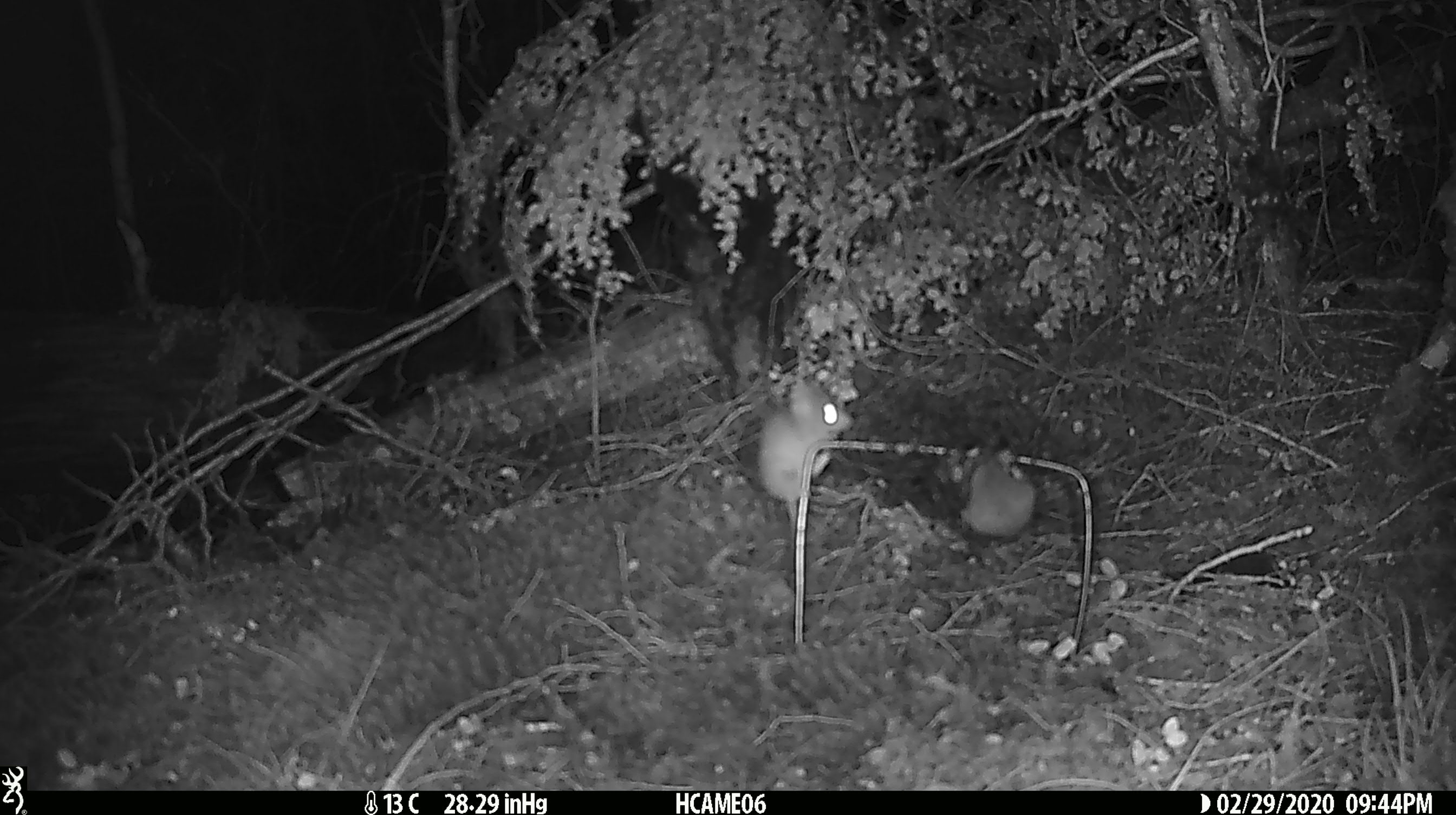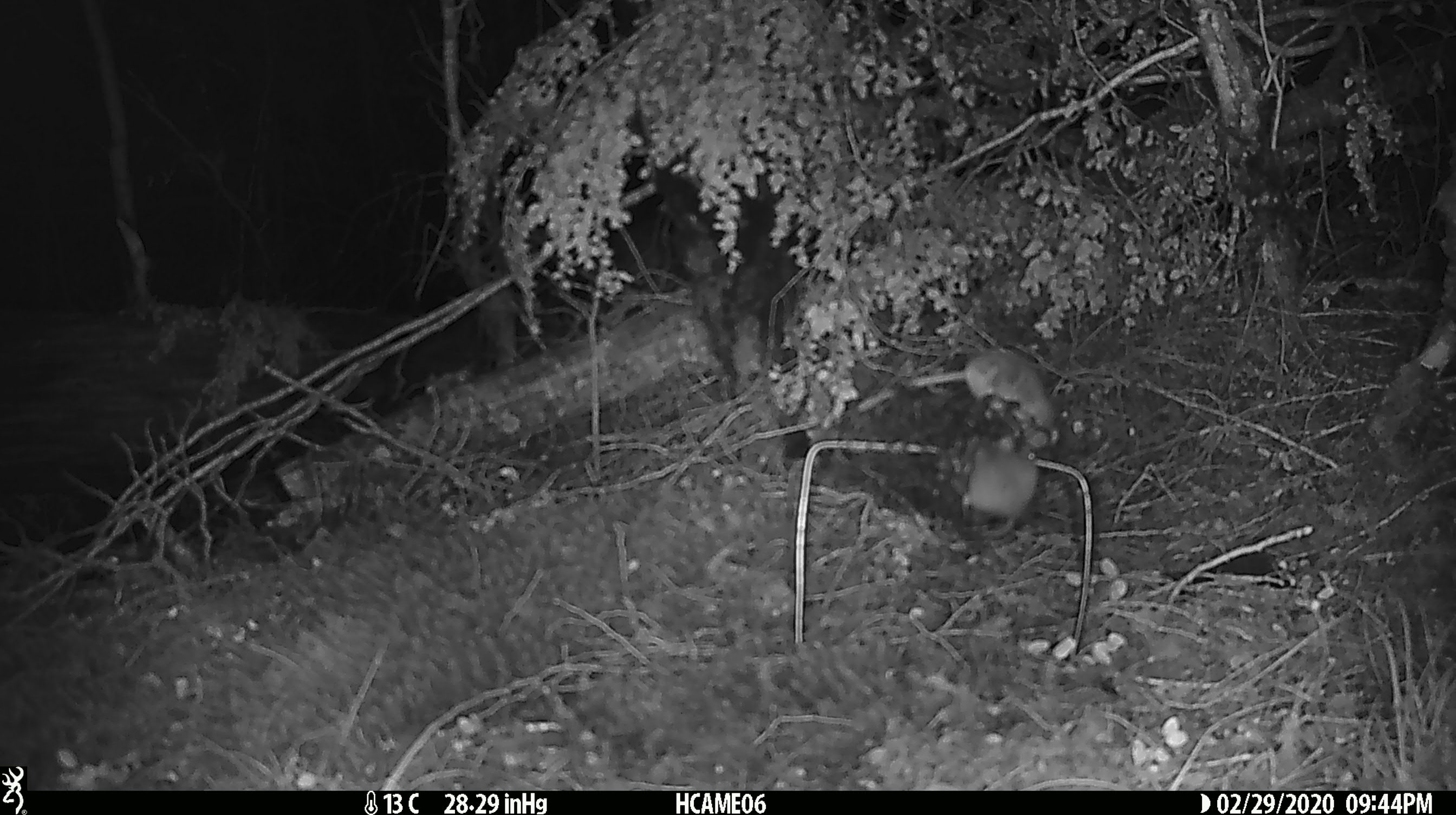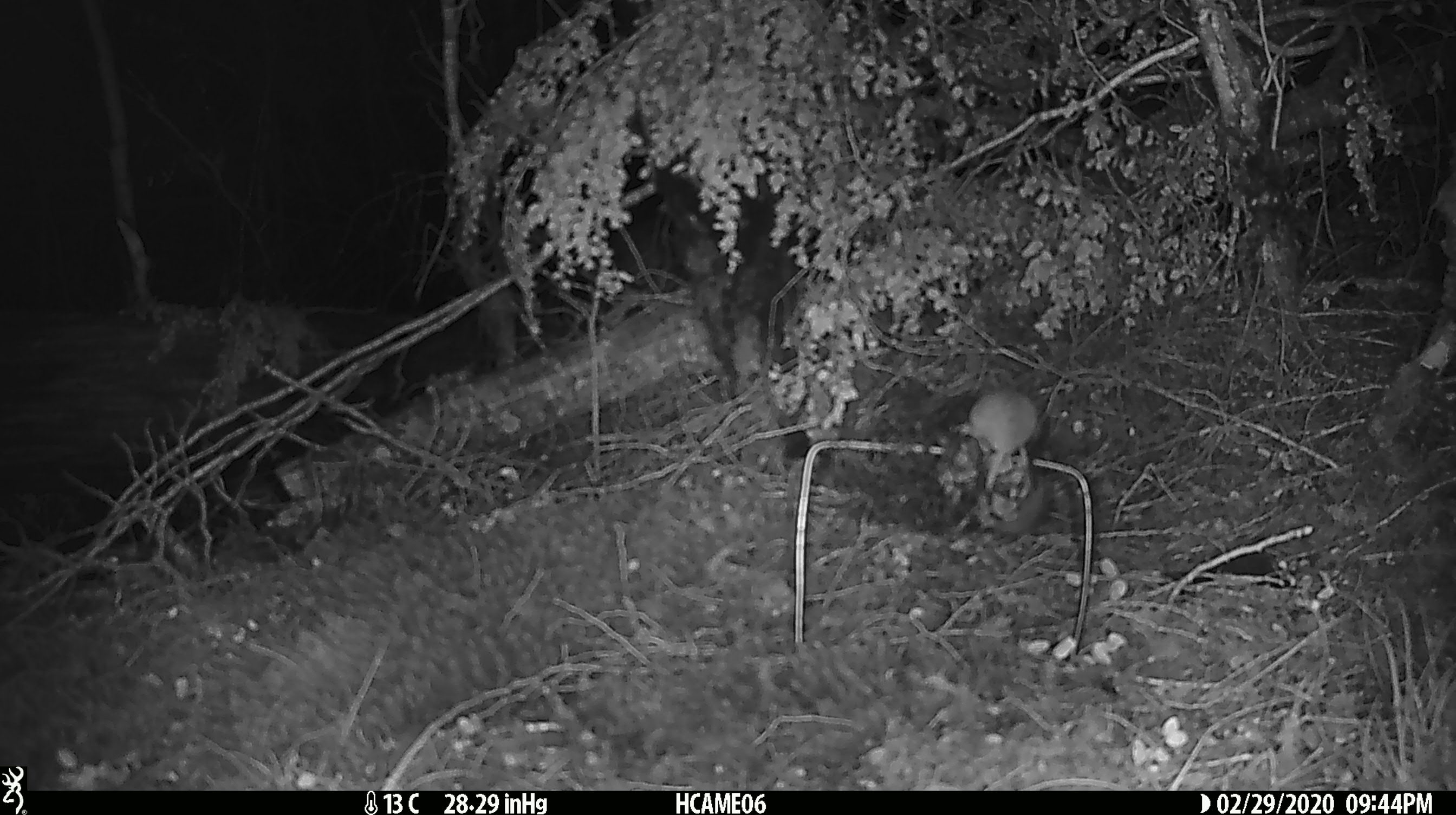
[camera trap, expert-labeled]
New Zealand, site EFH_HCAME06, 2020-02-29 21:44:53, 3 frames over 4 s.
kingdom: Animalia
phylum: Chordata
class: Mammalia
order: Rodentia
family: Muridae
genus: Mus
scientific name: Mus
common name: mouse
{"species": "mouse (Mus)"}